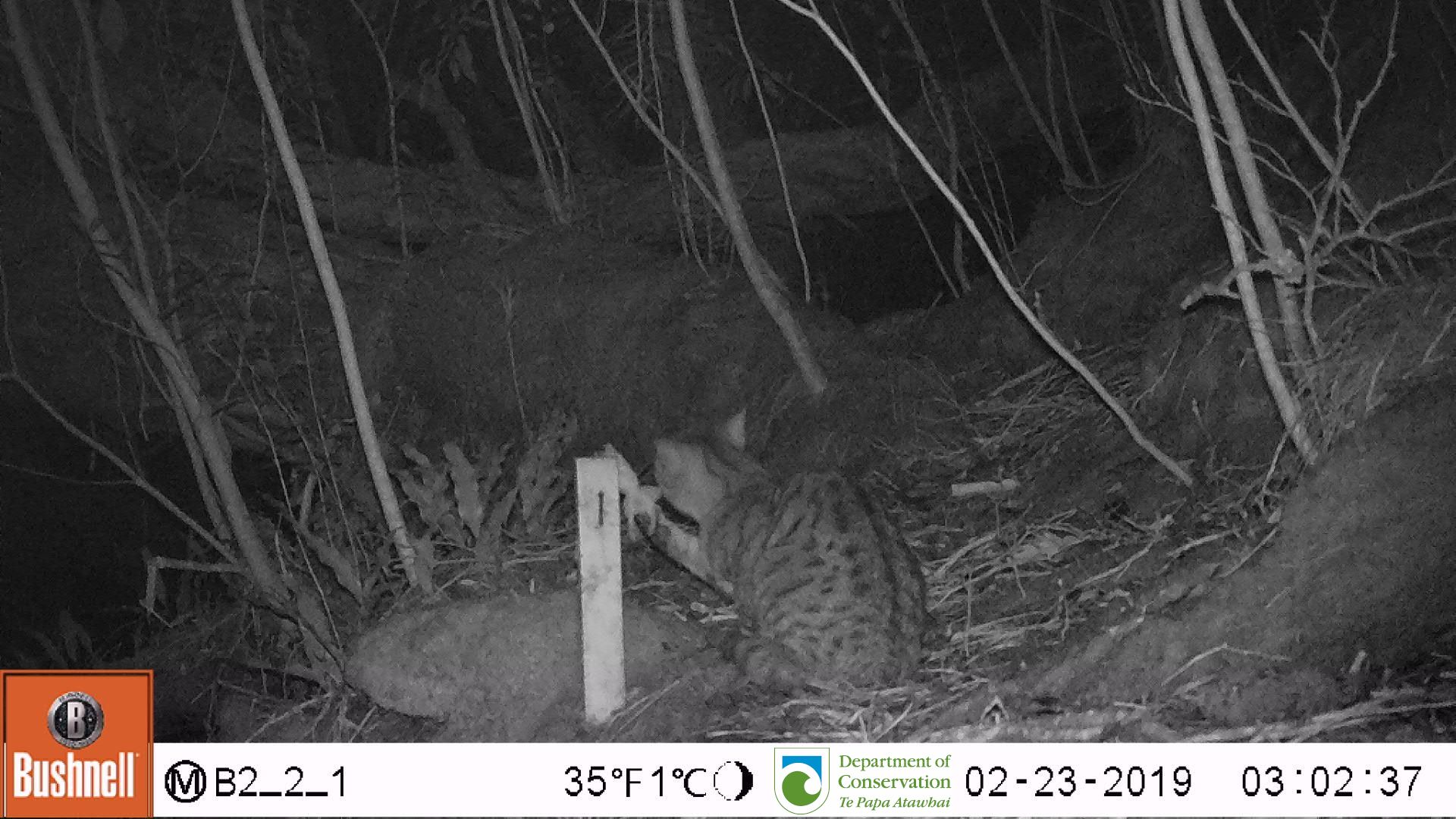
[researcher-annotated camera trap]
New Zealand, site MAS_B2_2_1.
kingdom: Animalia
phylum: Chordata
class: Mammalia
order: Carnivora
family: Felidae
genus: Felis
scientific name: Felis catus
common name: domestic cat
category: cat